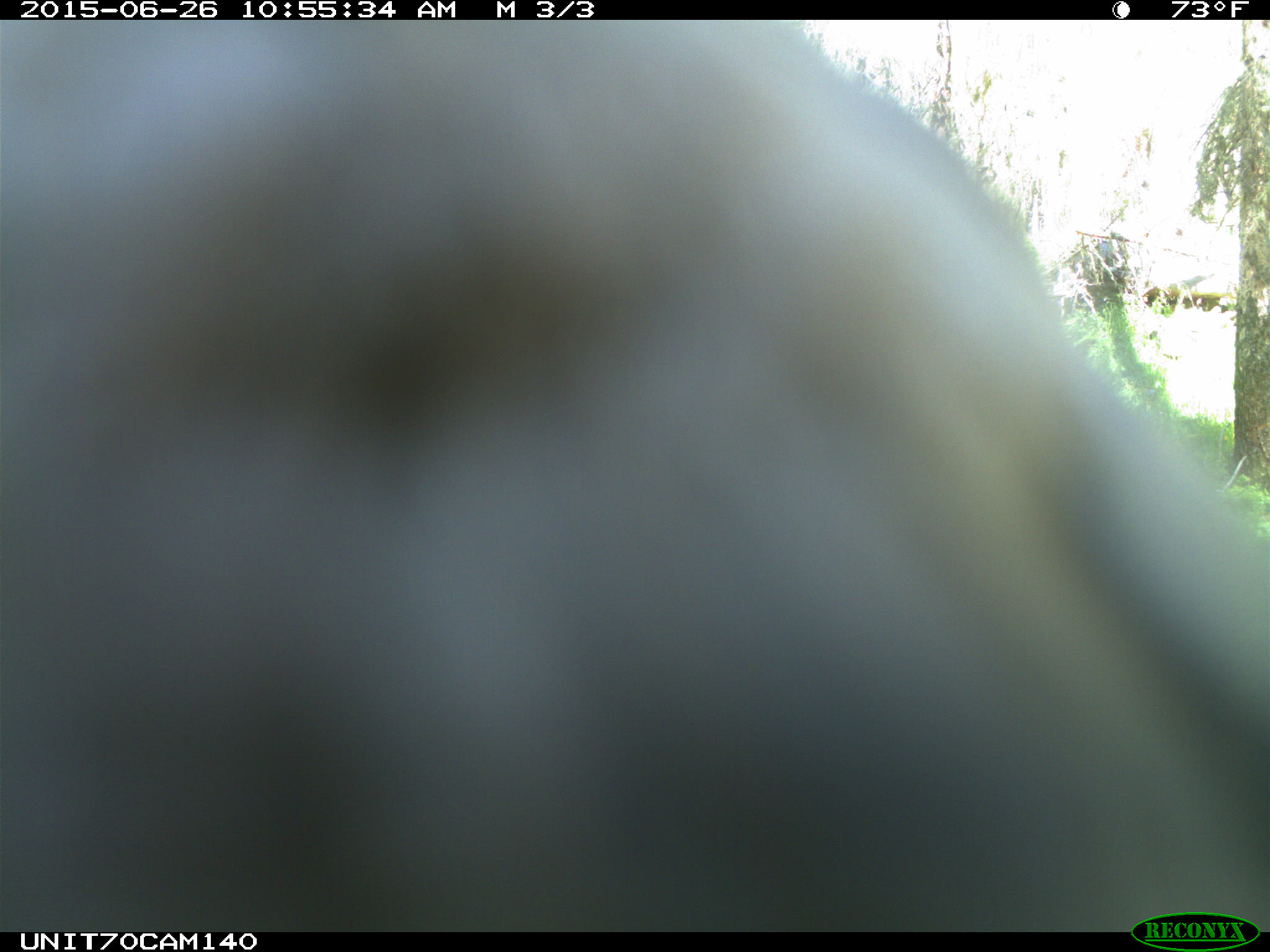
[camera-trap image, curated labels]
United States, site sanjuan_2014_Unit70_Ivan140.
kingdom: Animalia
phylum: Chordata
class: Aves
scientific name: Aves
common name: birds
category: unidentified bird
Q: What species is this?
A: Unidentified bird (birds) (Aves).